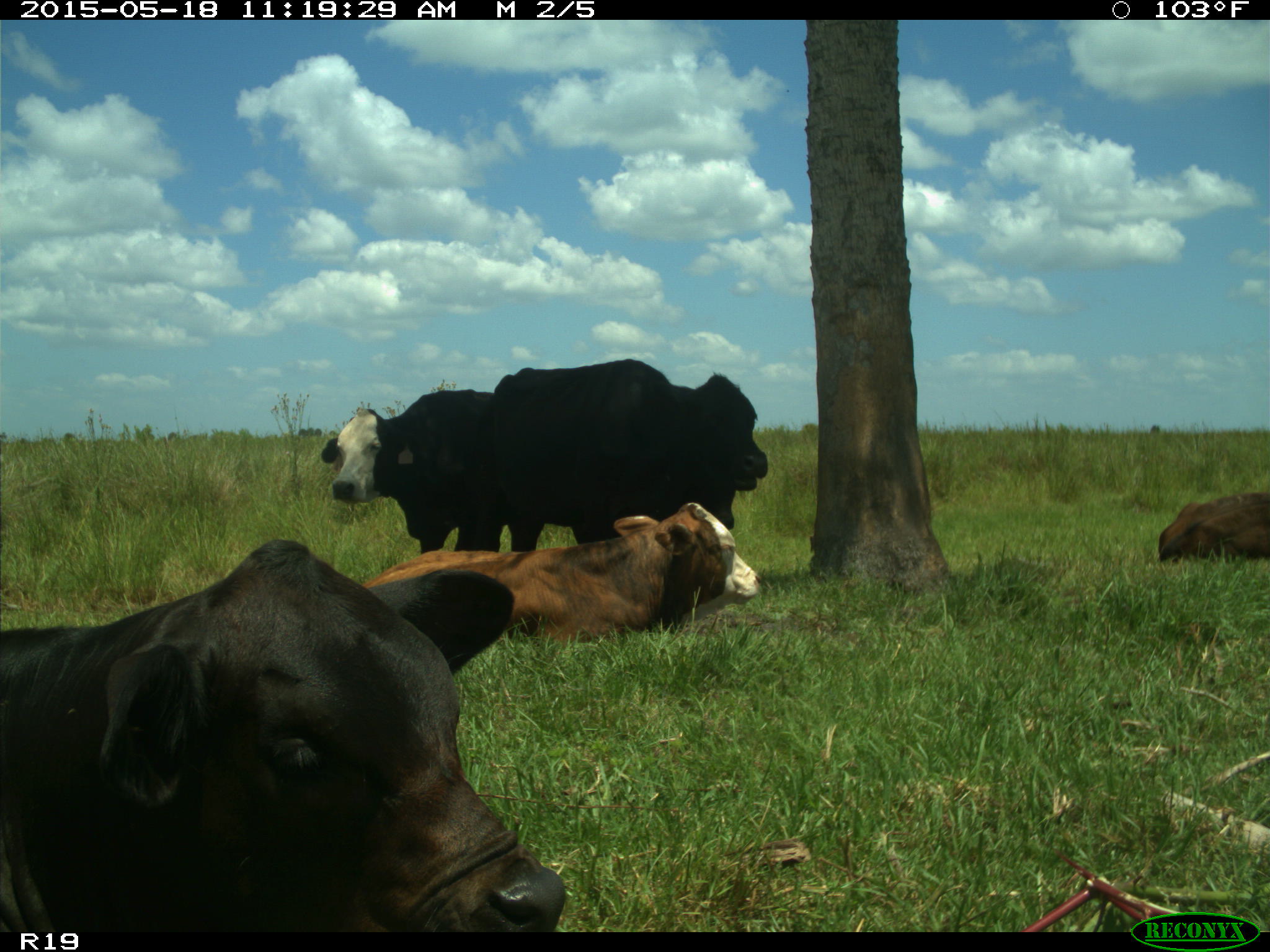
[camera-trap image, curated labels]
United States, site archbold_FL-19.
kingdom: Animalia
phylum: Chordata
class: Mammalia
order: Artiodactyla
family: Bovidae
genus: Bos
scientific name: Bos taurus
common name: domestic cow